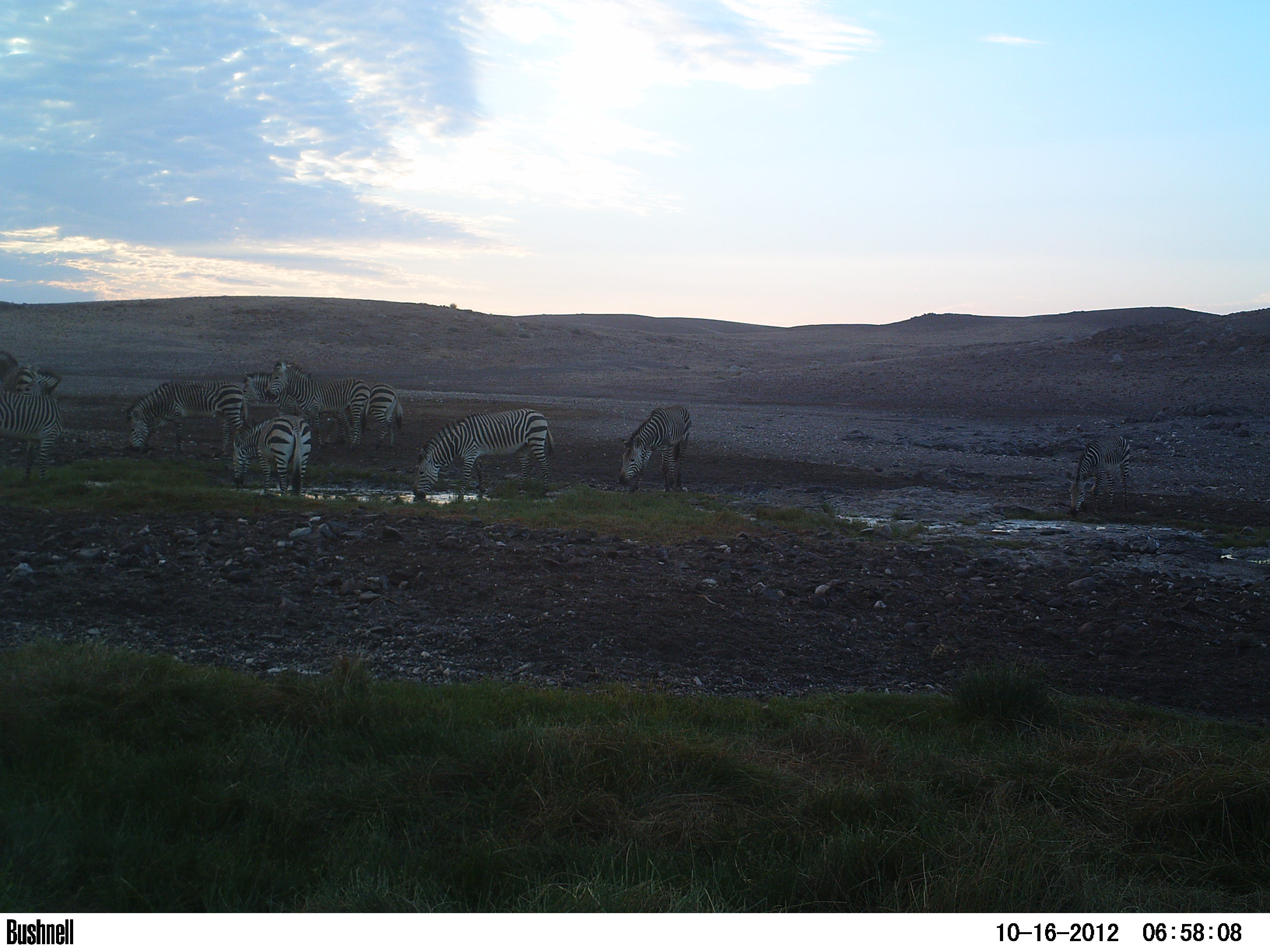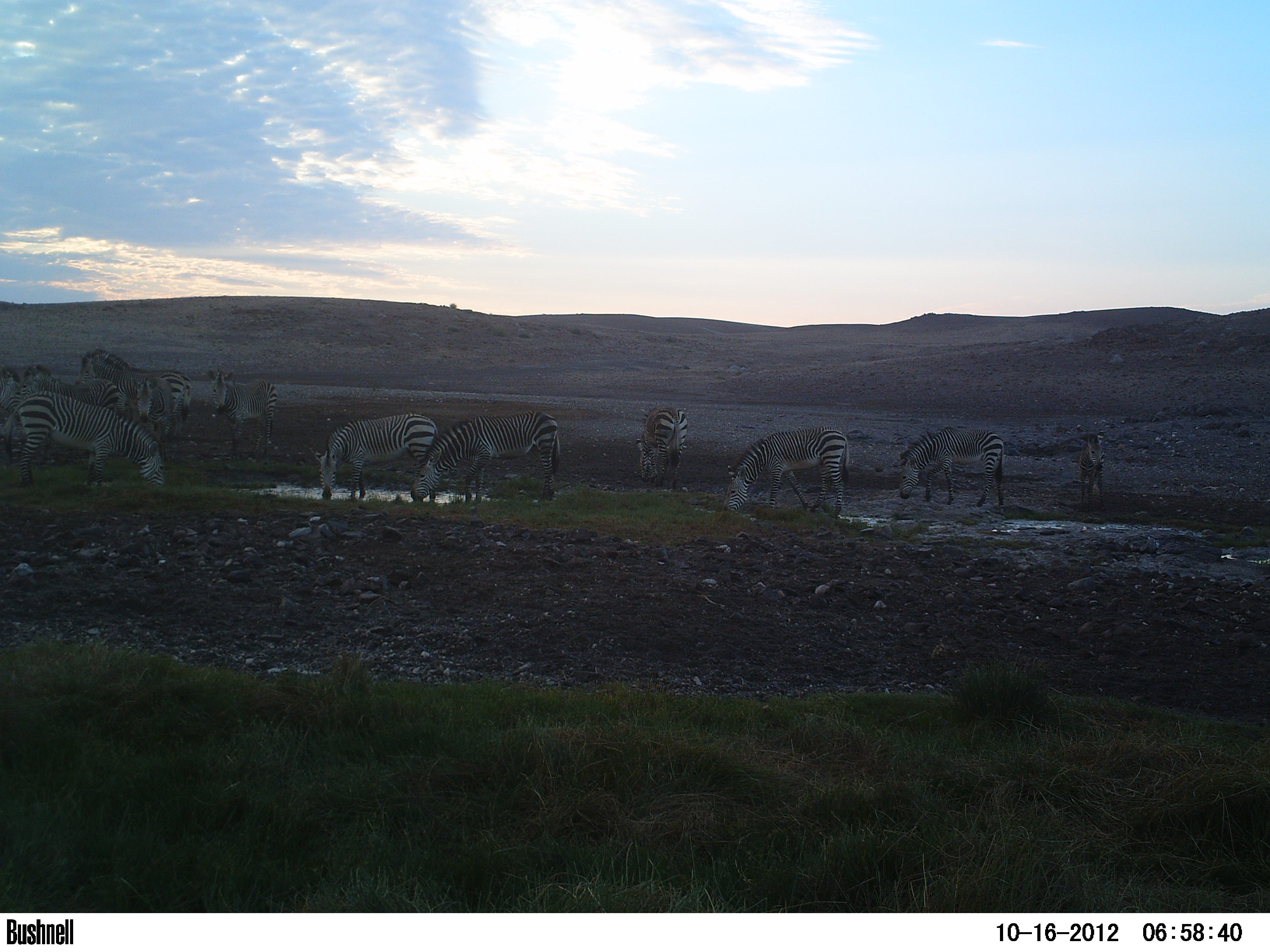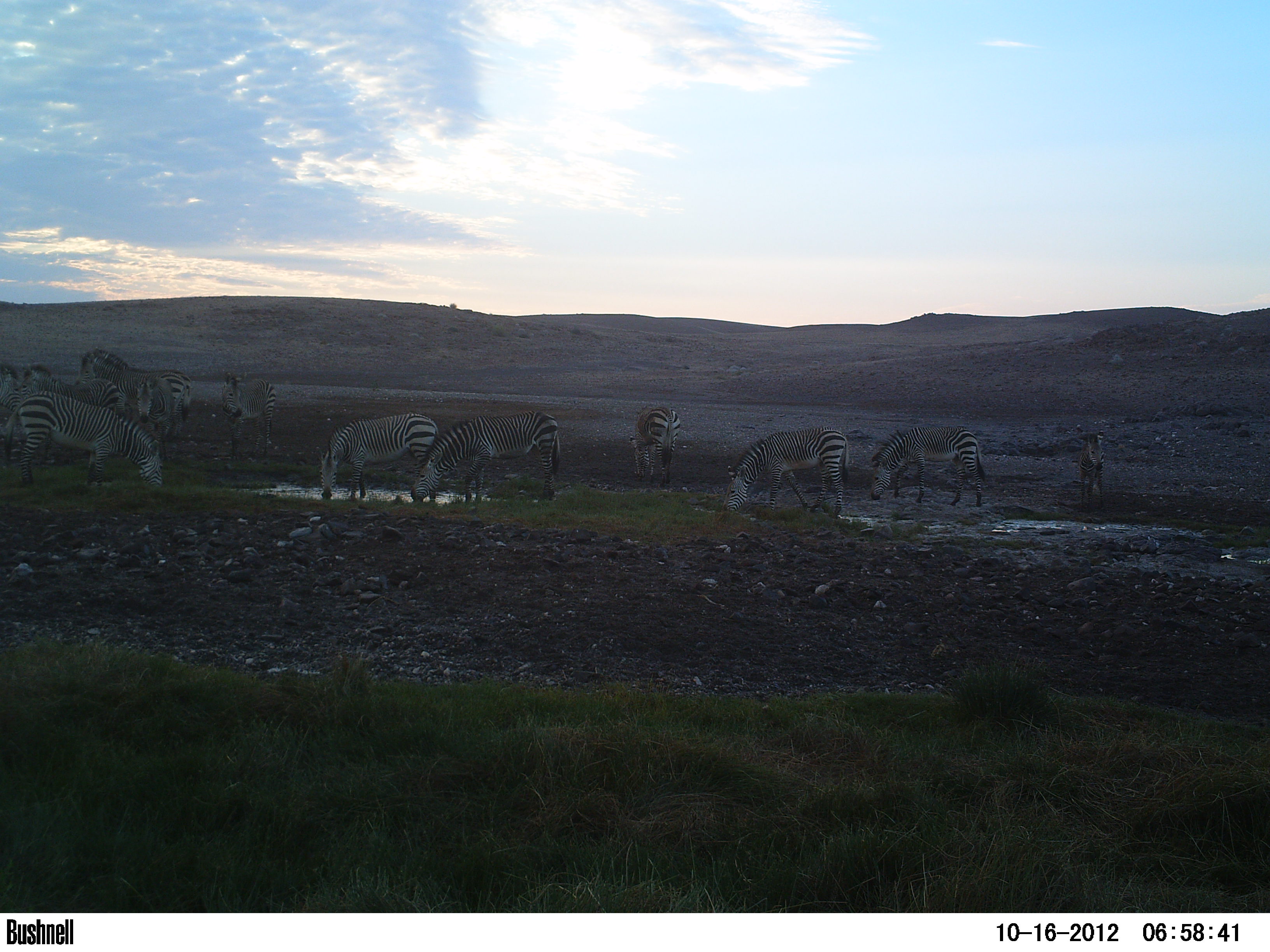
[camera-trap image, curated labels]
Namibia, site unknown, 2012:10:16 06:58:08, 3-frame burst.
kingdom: Animalia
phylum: Chordata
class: Mammalia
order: Perissodactyla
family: Equidae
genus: Equus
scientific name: Equus zebra hartmannae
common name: hartmann's mountain zebra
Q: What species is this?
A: Equus zebra hartmannae (hartmann's mountain zebra).